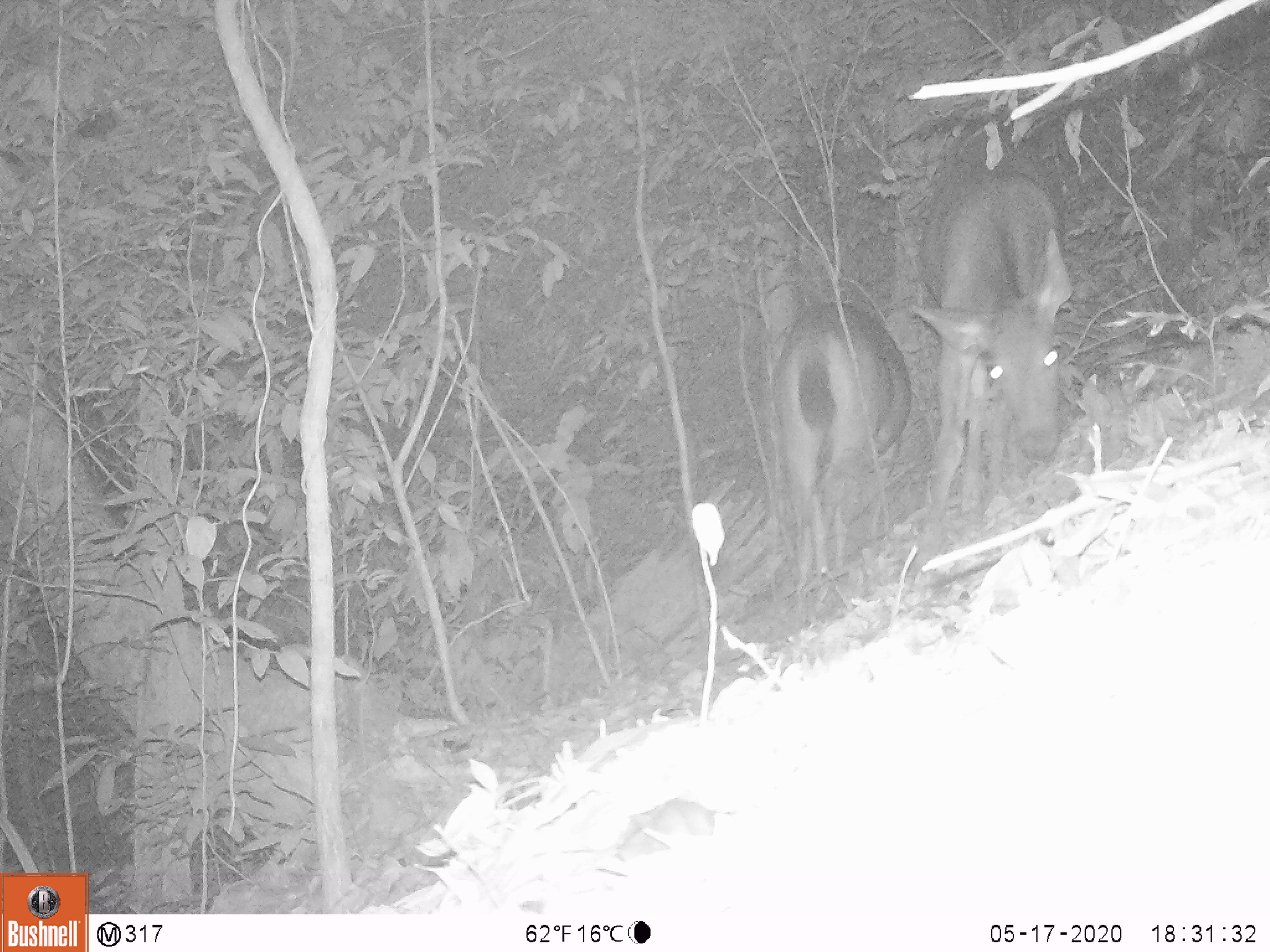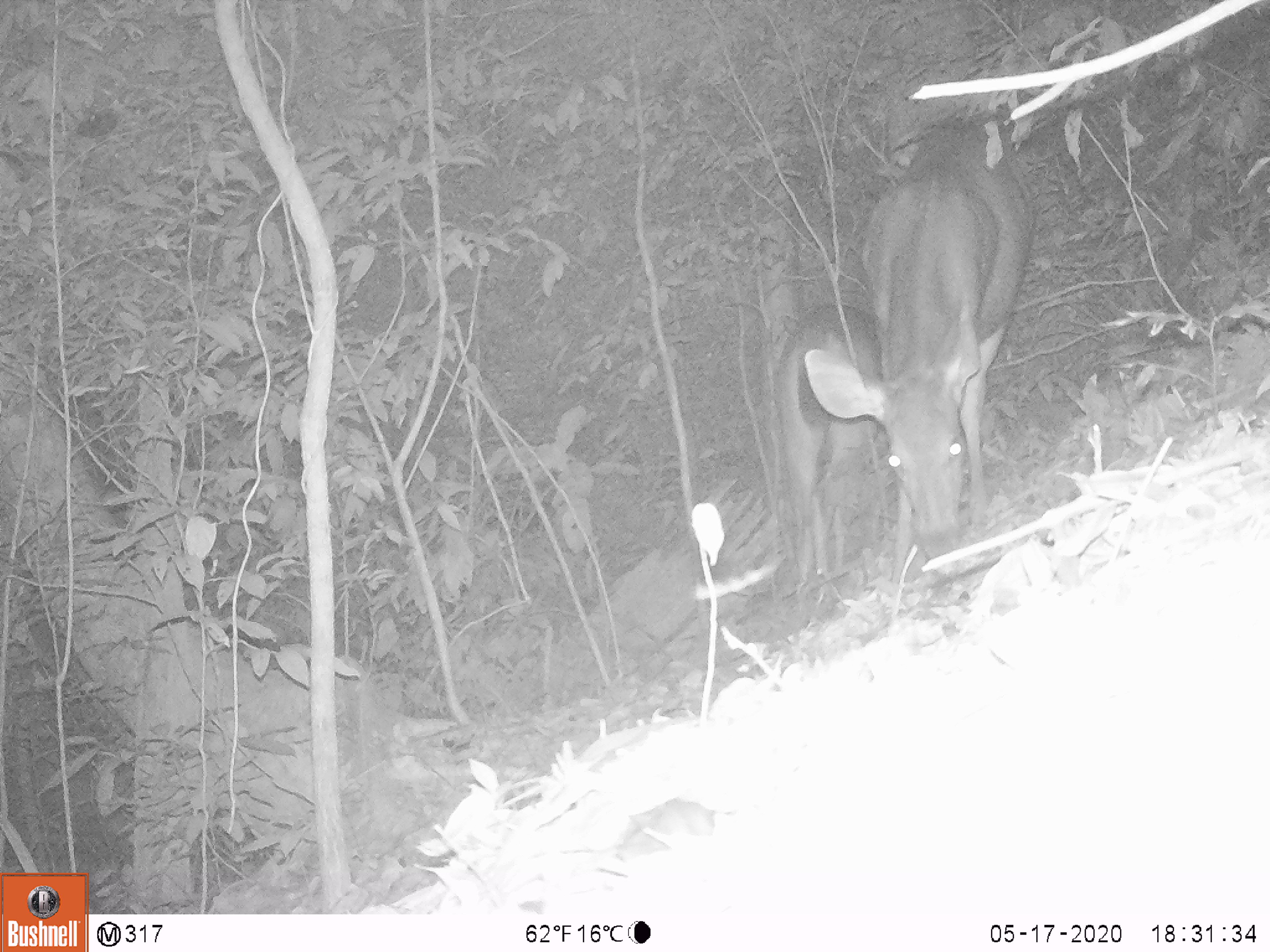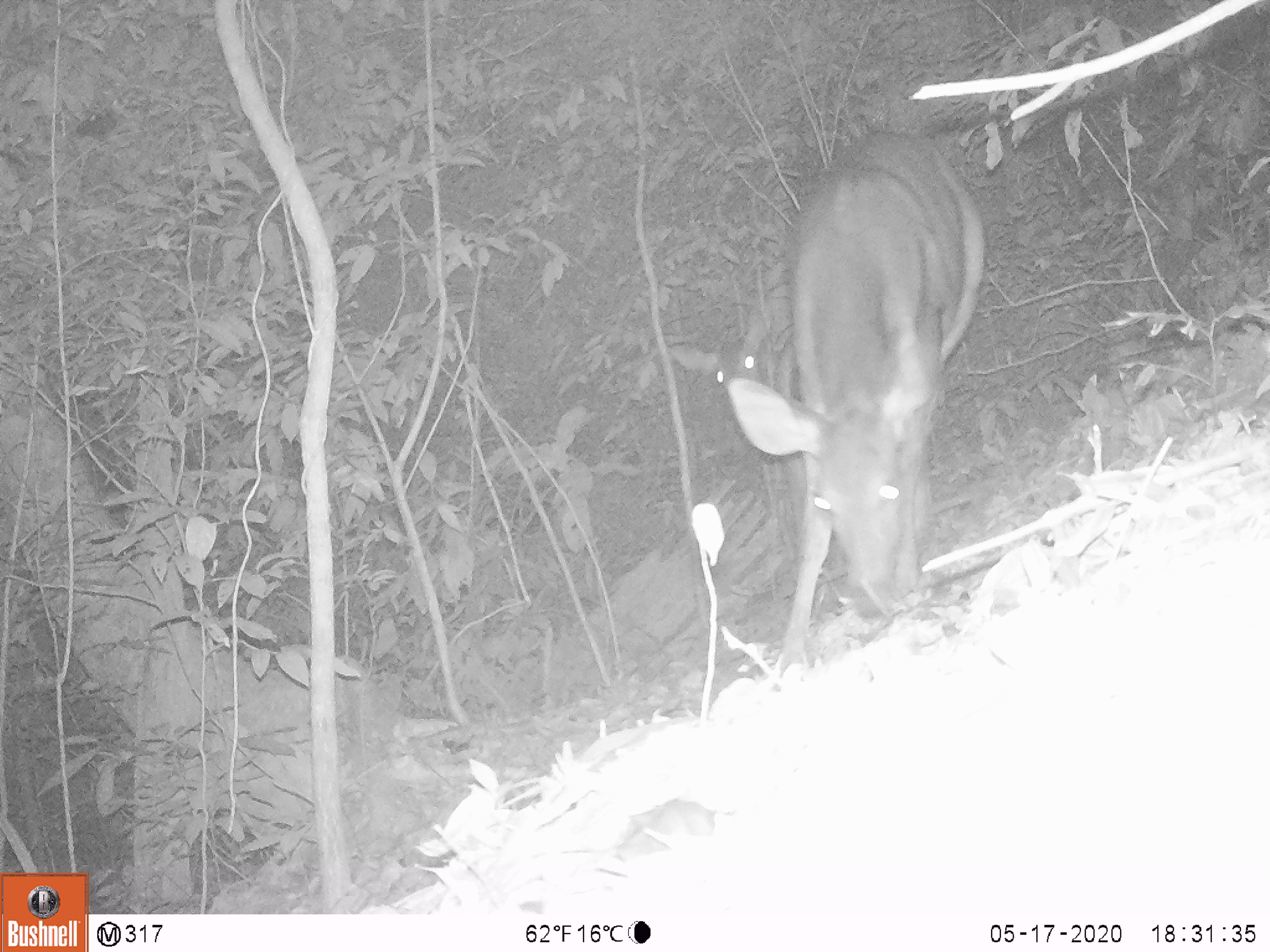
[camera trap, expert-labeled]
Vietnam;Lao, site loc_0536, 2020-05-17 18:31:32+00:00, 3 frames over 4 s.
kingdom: Animalia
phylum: Chordata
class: Mammalia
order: Artiodactyla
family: Cervidae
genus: Rusa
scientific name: Rusa unicolor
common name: sambar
Sambar (Rusa unicolor). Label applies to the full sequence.